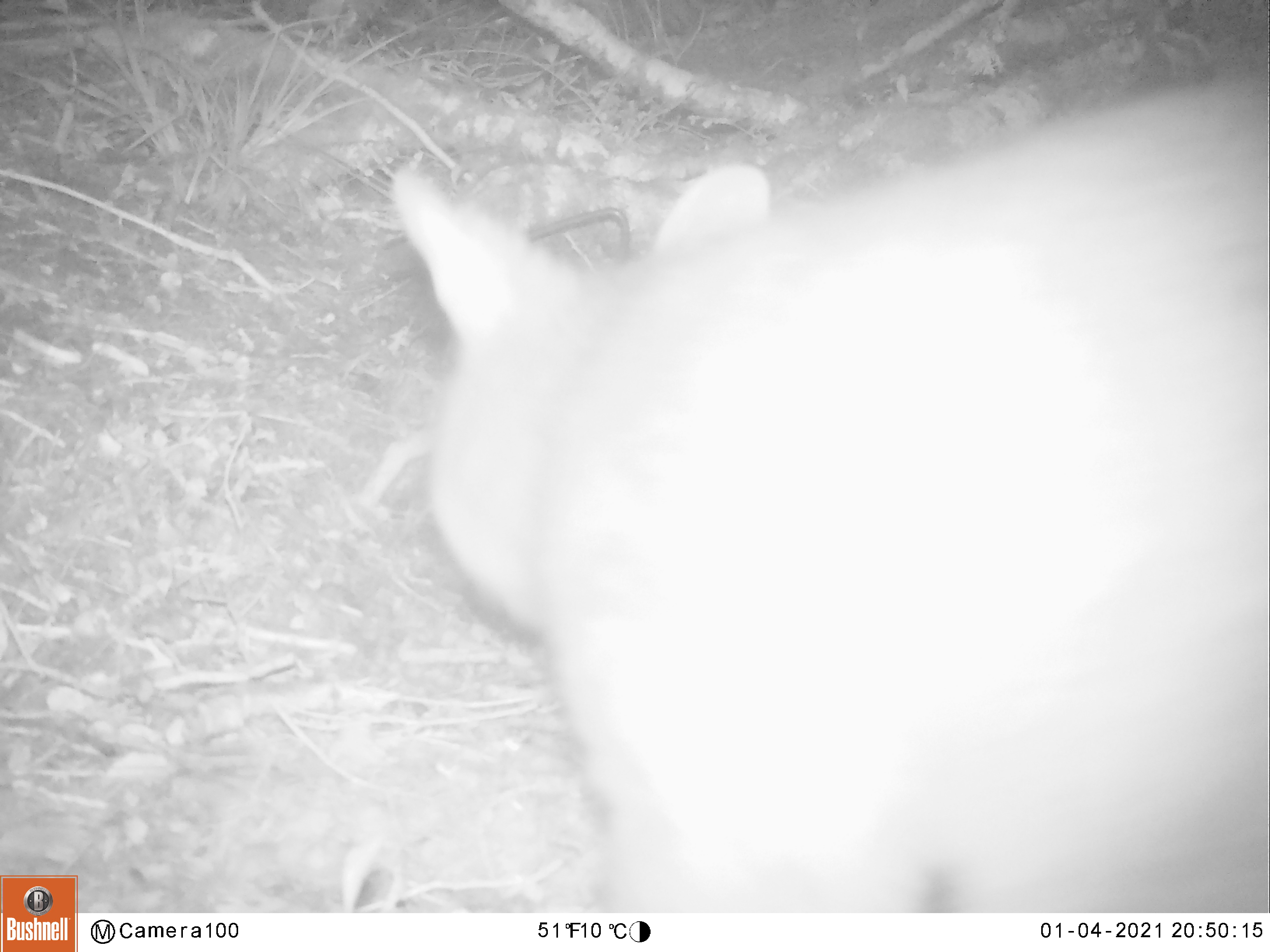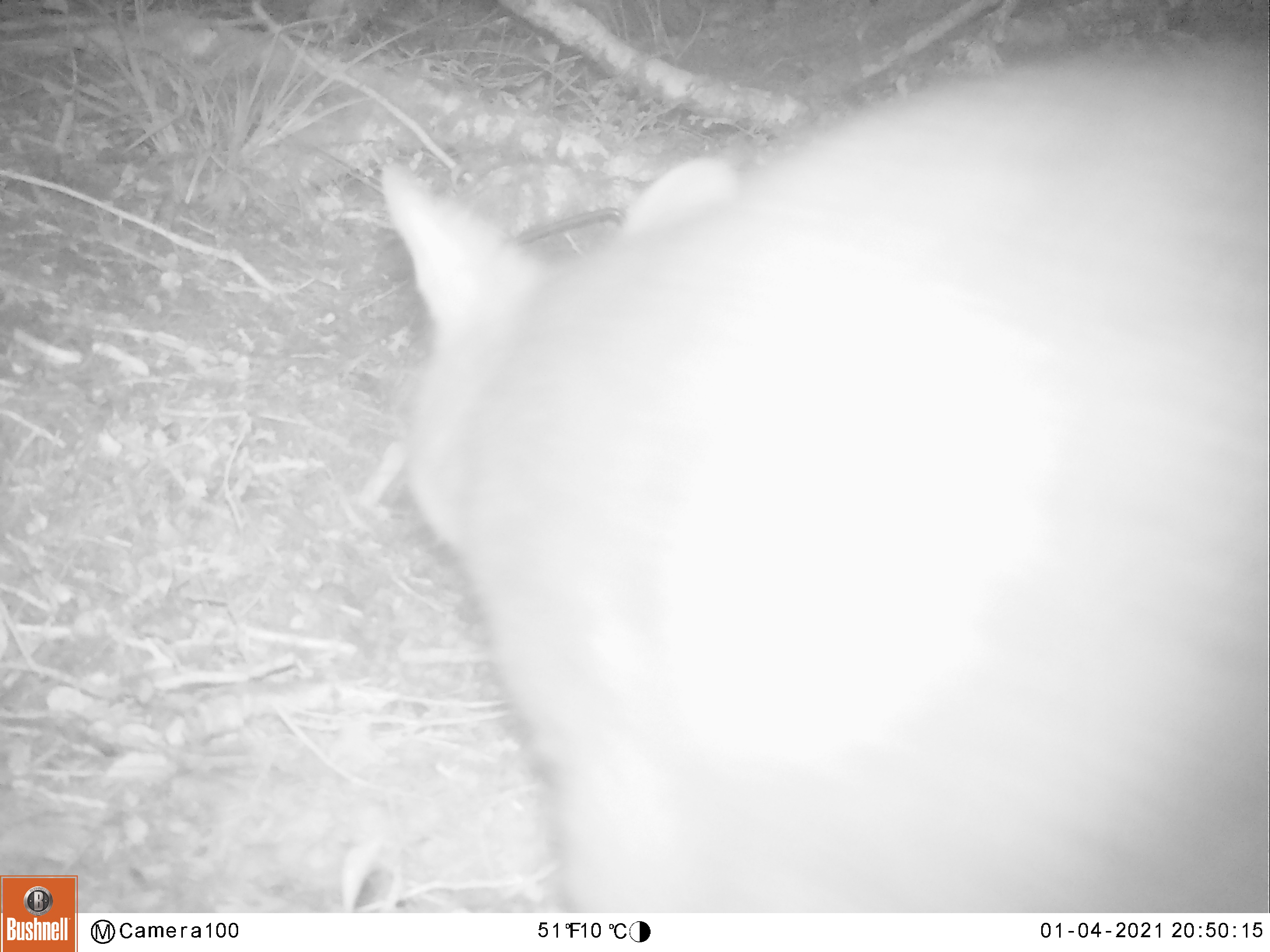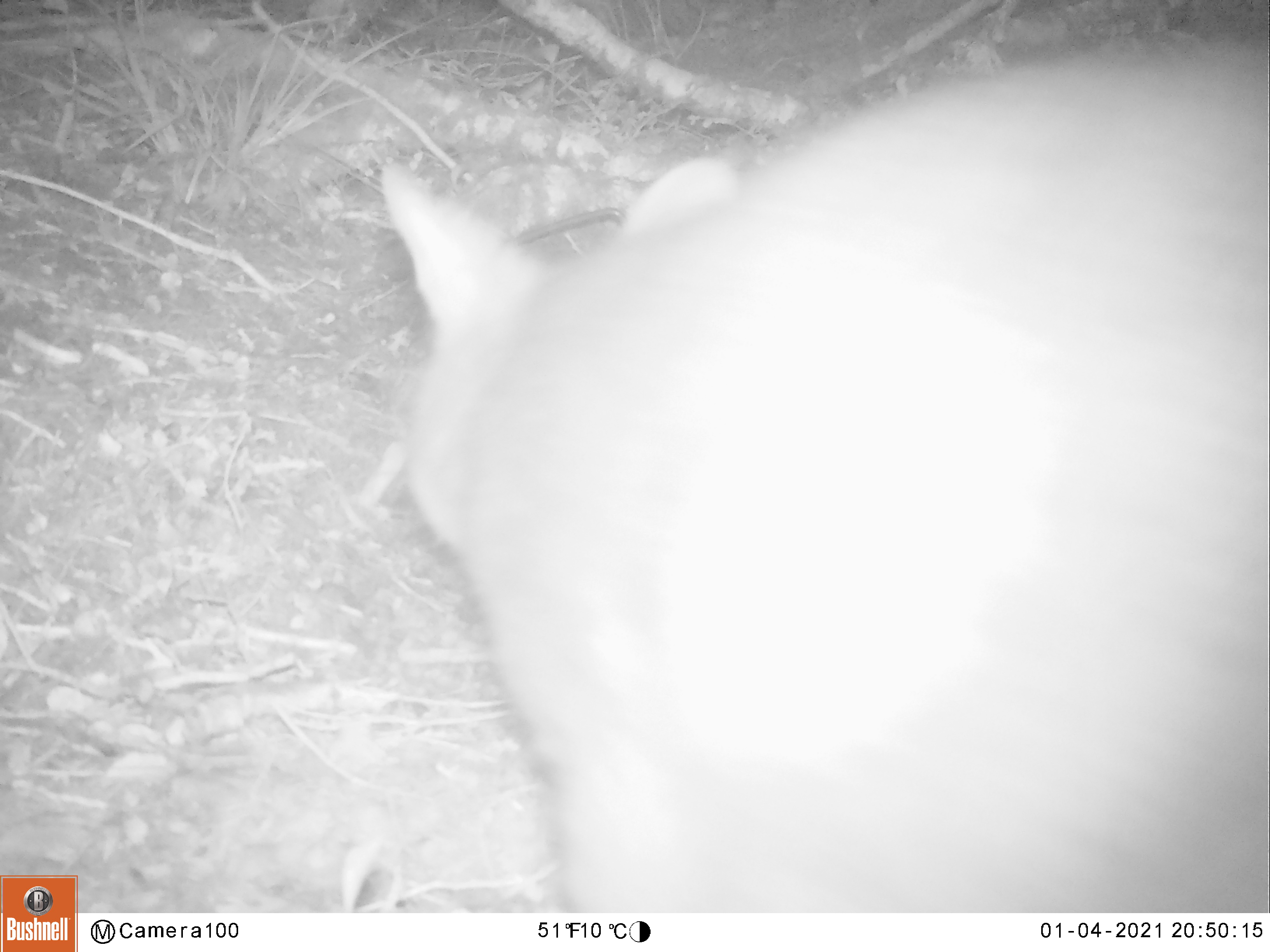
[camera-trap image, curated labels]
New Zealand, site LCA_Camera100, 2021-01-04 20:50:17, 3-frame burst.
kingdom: Animalia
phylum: Chordata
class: Mammalia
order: Diprotodontia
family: Phalangeridae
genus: Trichosurus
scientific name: Trichosurus vulpecula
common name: common brushtail possum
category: possum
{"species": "possum (common brushtail possum) (Trichosurus vulpecula)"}